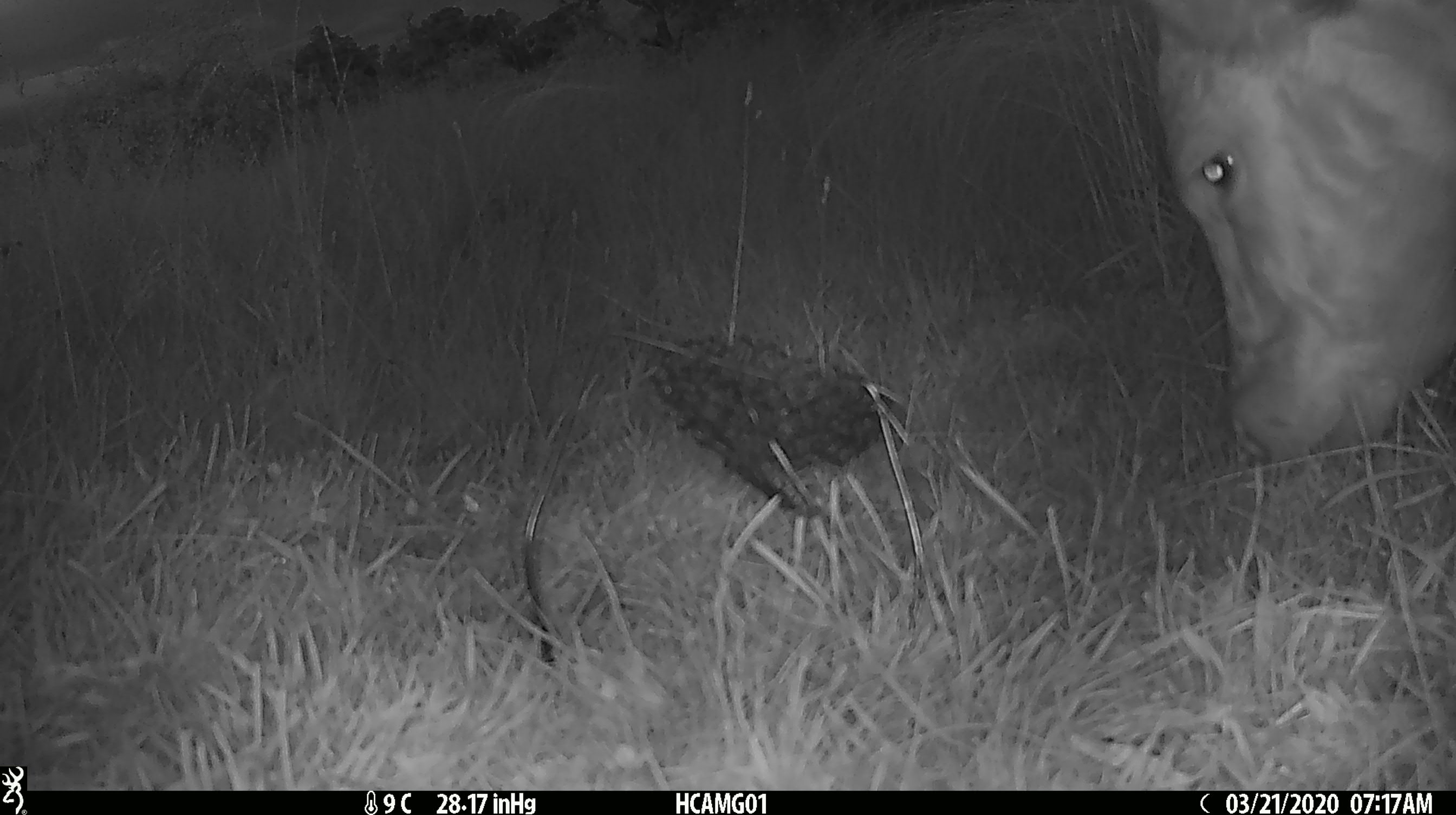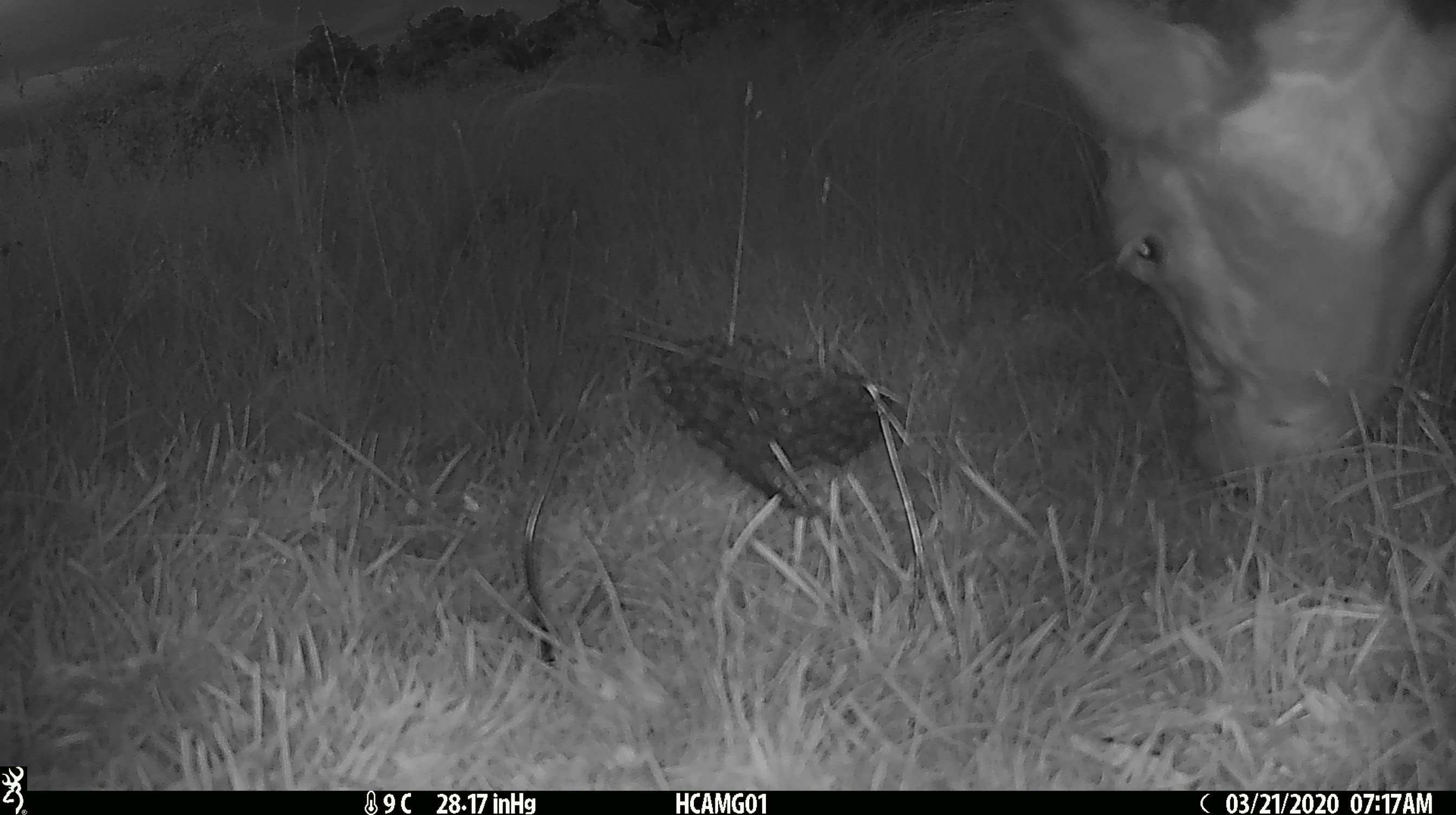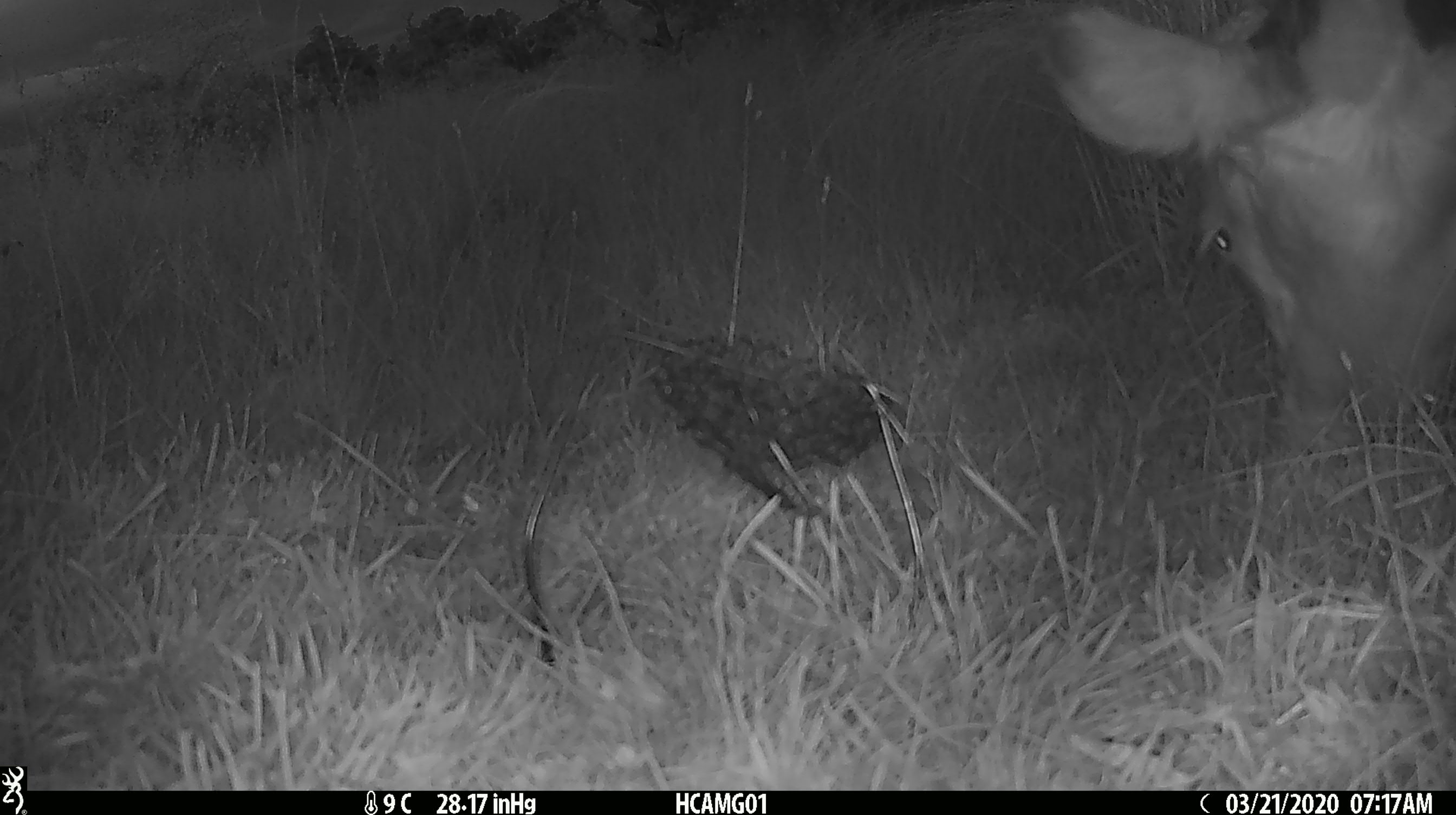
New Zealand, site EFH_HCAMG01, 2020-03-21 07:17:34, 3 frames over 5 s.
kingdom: Animalia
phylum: Chordata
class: Mammalia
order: Artiodactyla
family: Bovidae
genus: Bos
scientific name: Bos taurus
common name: domestic cow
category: cow